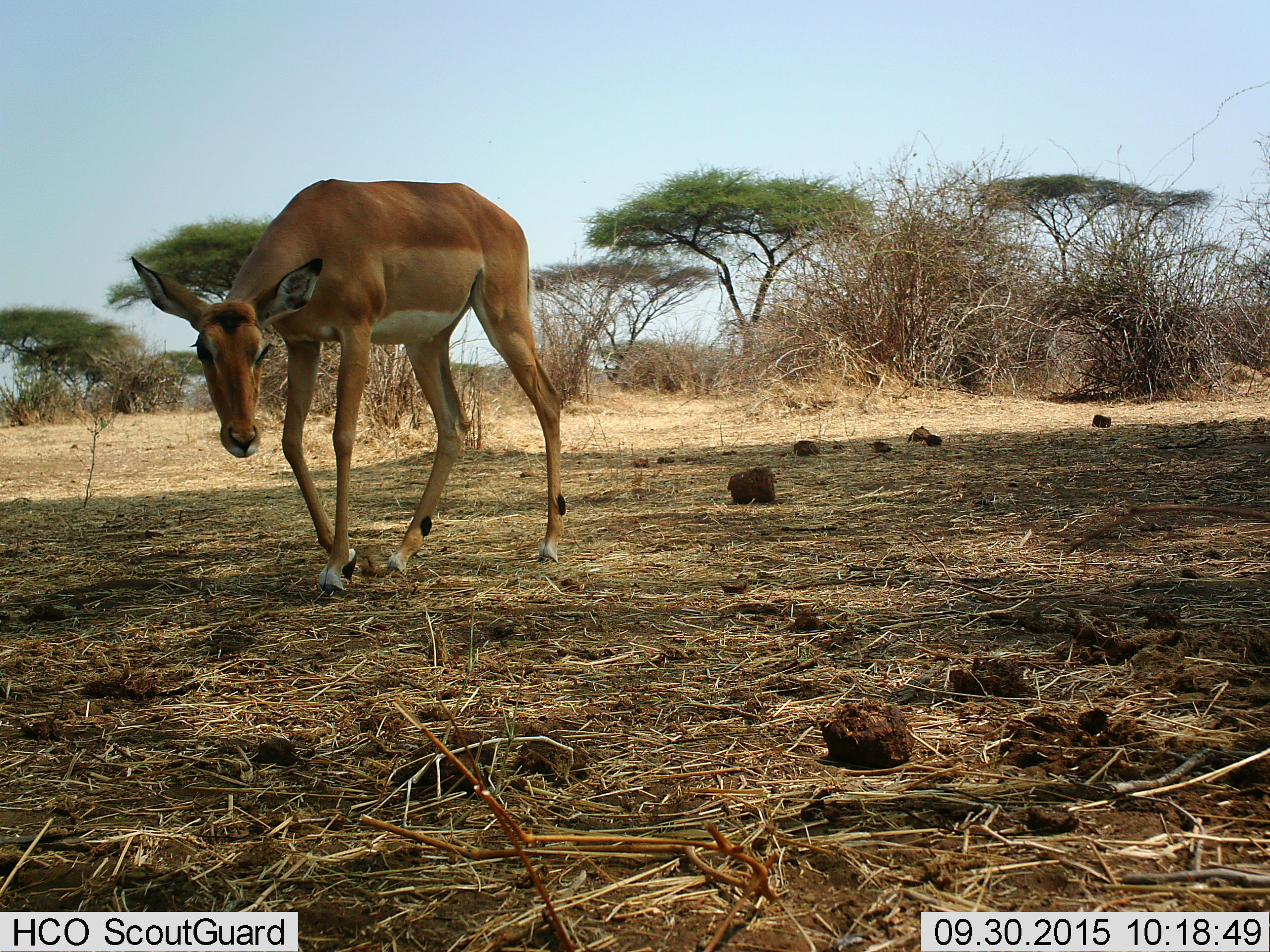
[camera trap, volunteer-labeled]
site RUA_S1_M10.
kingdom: Animalia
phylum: Chordata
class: Mammalia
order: Artiodactyla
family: Bovidae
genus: Aepyceros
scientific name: Aepyceros melampus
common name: impala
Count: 1.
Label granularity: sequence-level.